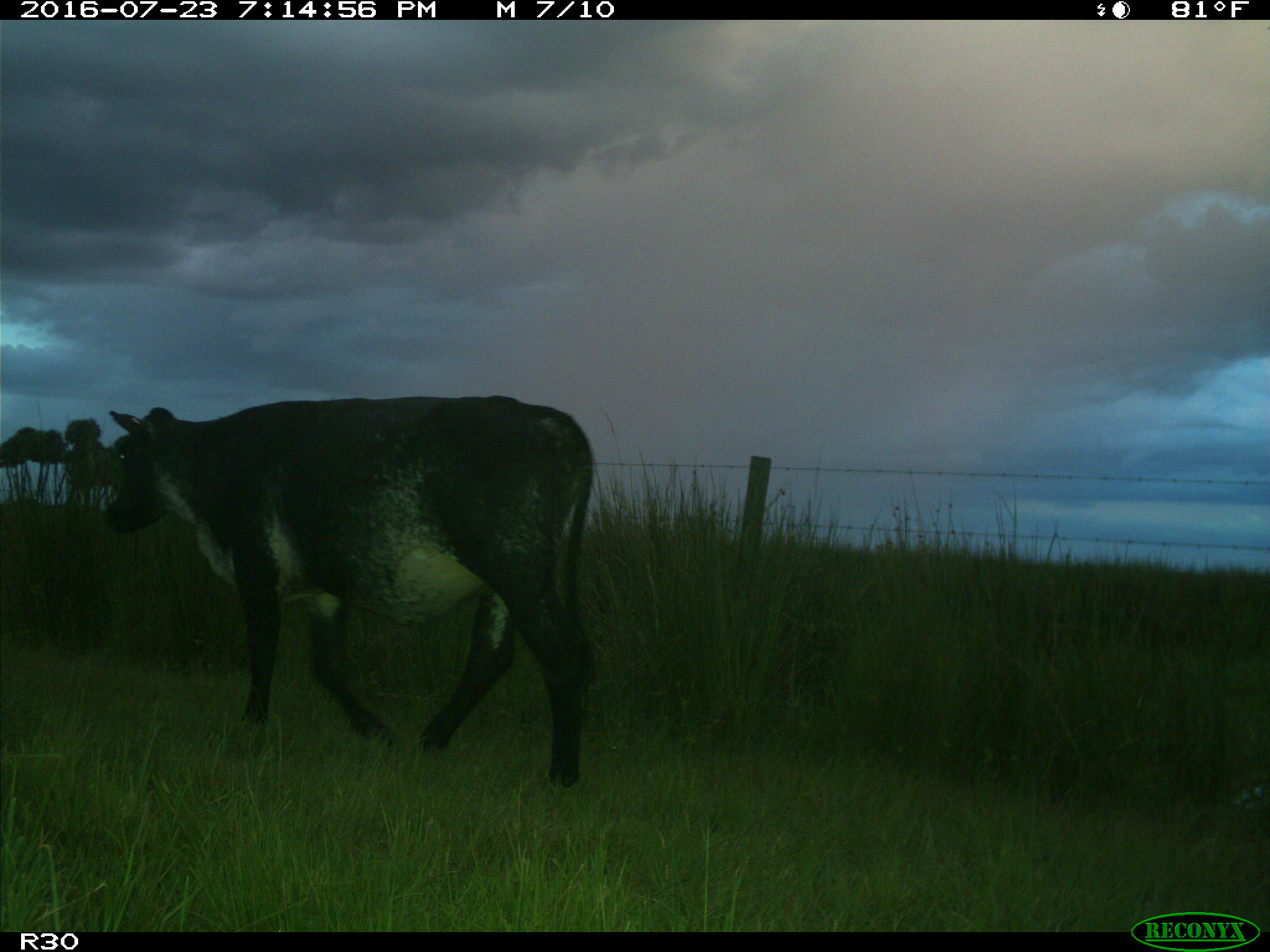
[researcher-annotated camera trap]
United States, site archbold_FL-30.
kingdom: Animalia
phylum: Chordata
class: Mammalia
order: Artiodactyla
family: Bovidae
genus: Bos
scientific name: Bos taurus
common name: domestic cow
Bos taurus (domestic cow).